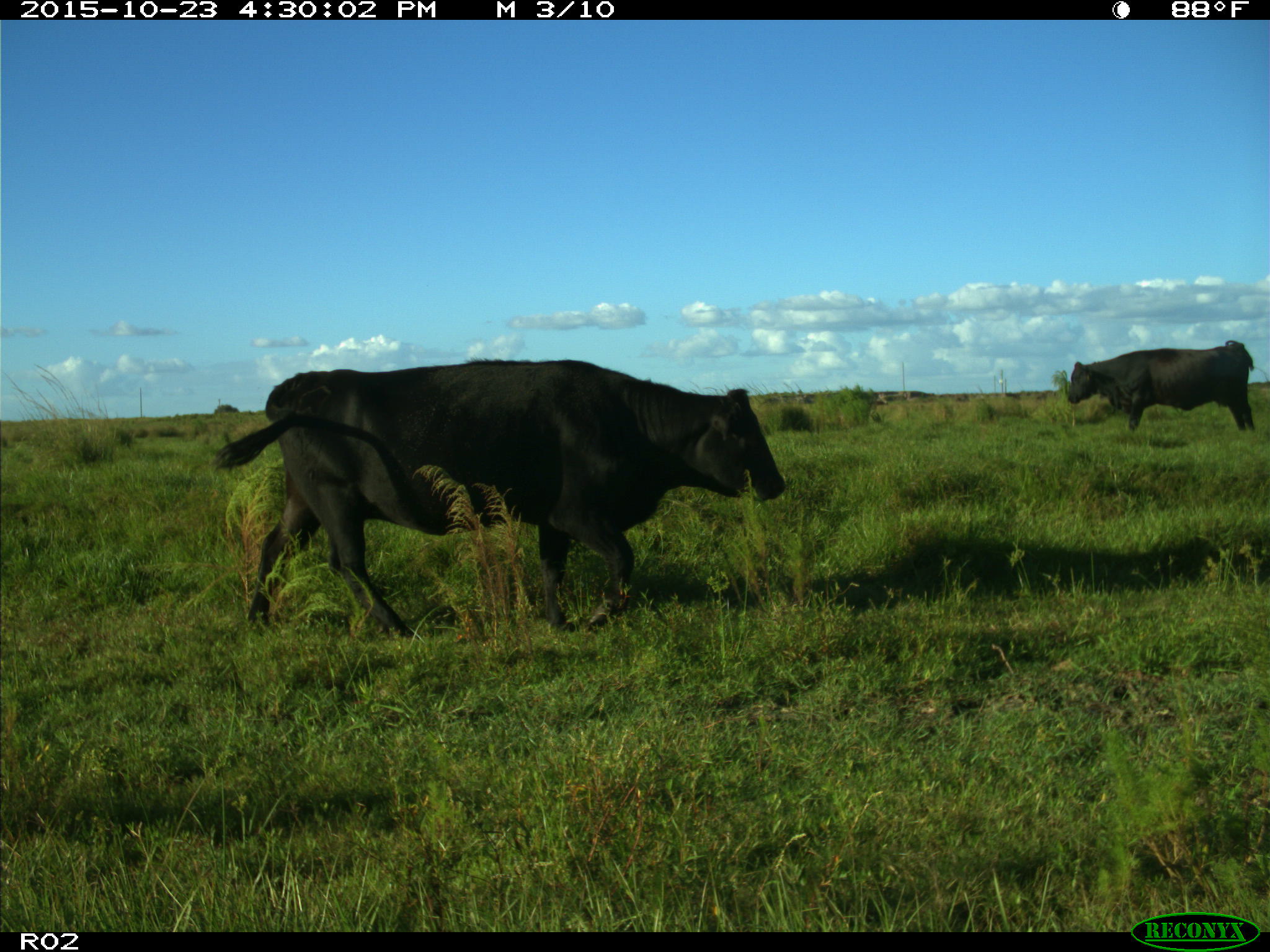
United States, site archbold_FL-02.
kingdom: Animalia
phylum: Chordata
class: Mammalia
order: Artiodactyla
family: Bovidae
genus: Bos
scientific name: Bos taurus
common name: domestic cow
Bos taurus (domestic cow).